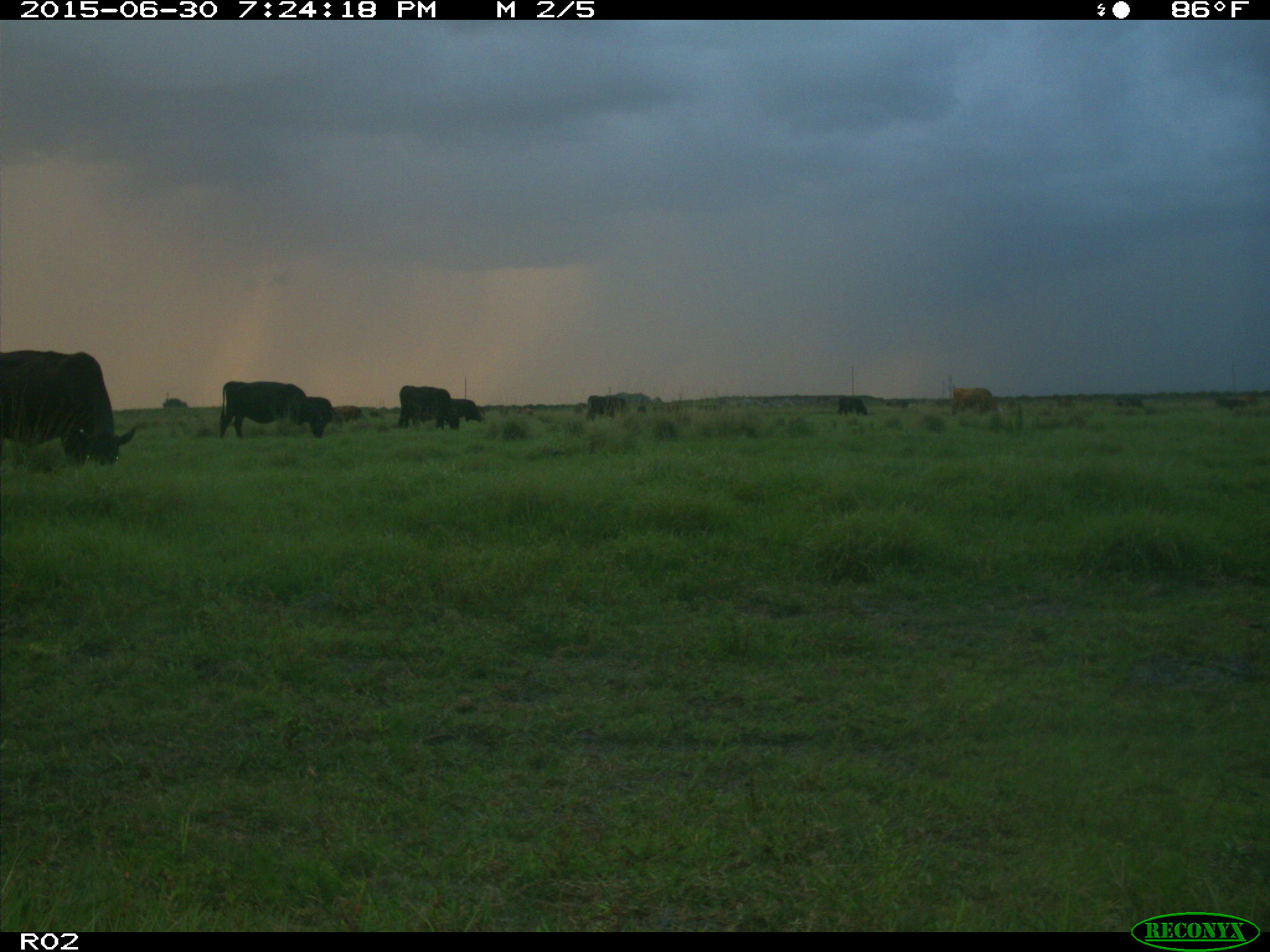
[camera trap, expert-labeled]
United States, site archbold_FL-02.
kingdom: Animalia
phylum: Chordata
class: Mammalia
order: Artiodactyla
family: Bovidae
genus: Bos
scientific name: Bos taurus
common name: domestic cow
Bos taurus (domestic cow).